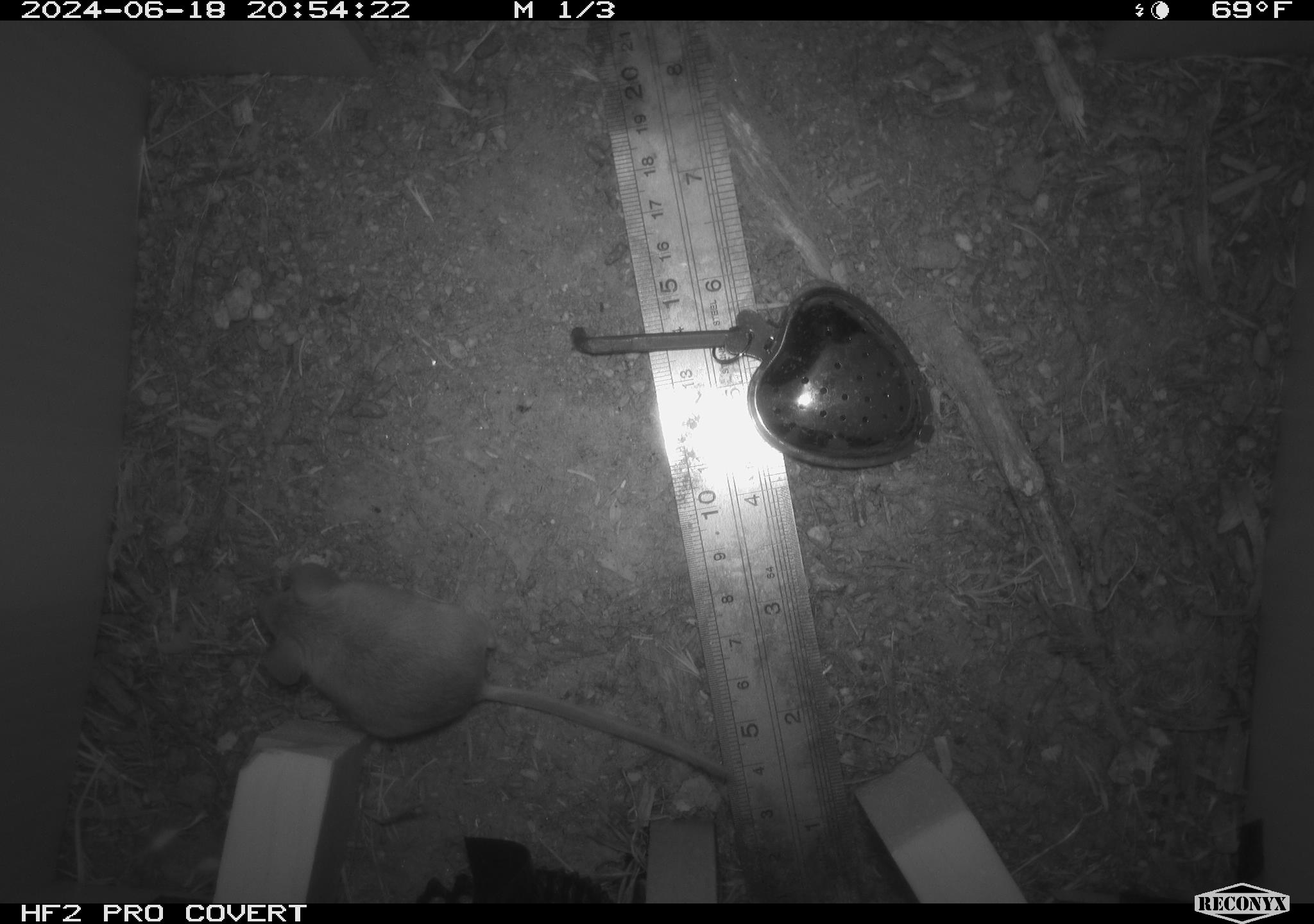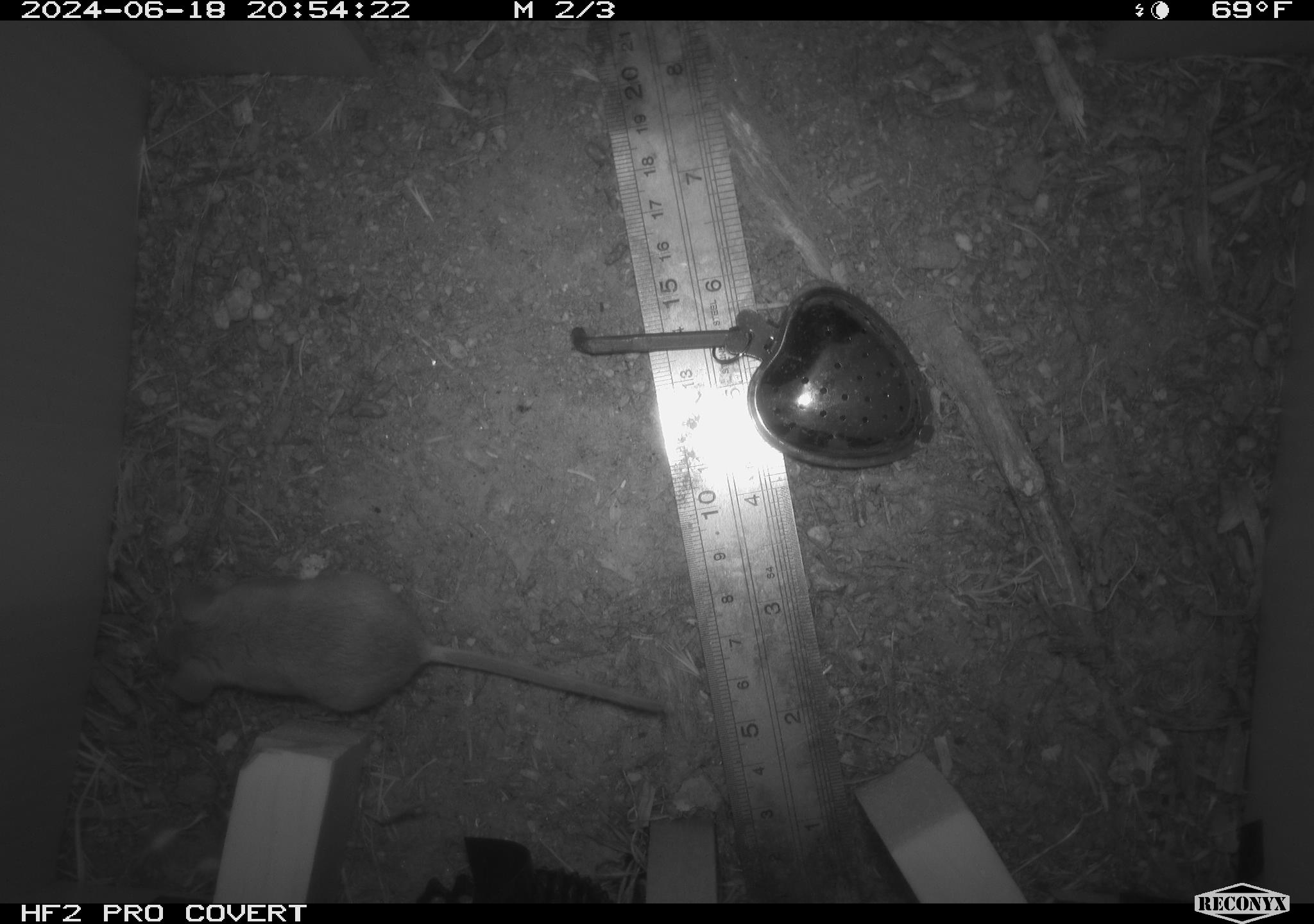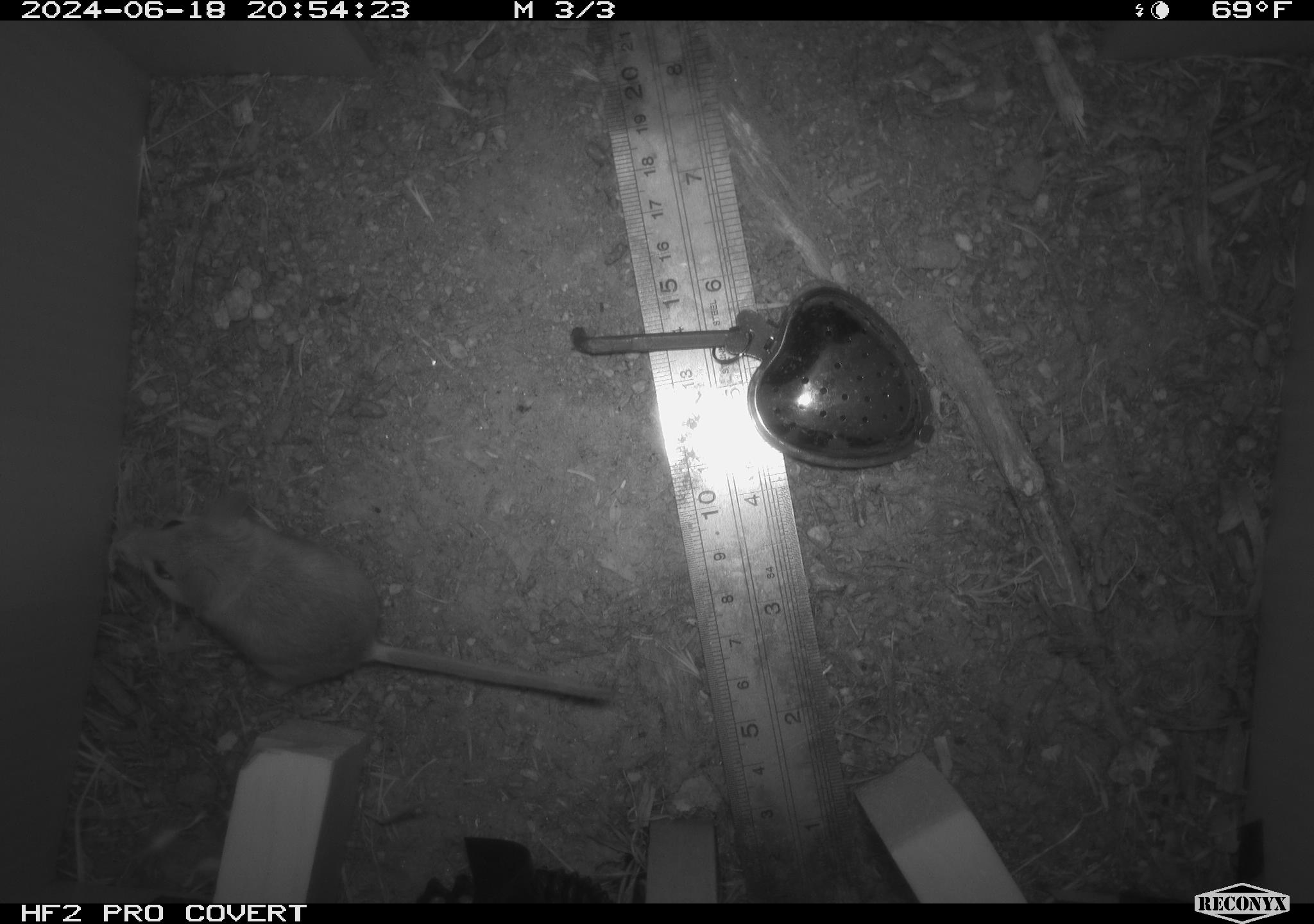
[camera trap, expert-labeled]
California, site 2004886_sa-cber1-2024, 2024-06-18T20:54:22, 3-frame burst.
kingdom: Animalia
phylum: Chordata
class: Mammalia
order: Rodentia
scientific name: Rodentia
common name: mouse species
Mouse species (Rodentia).